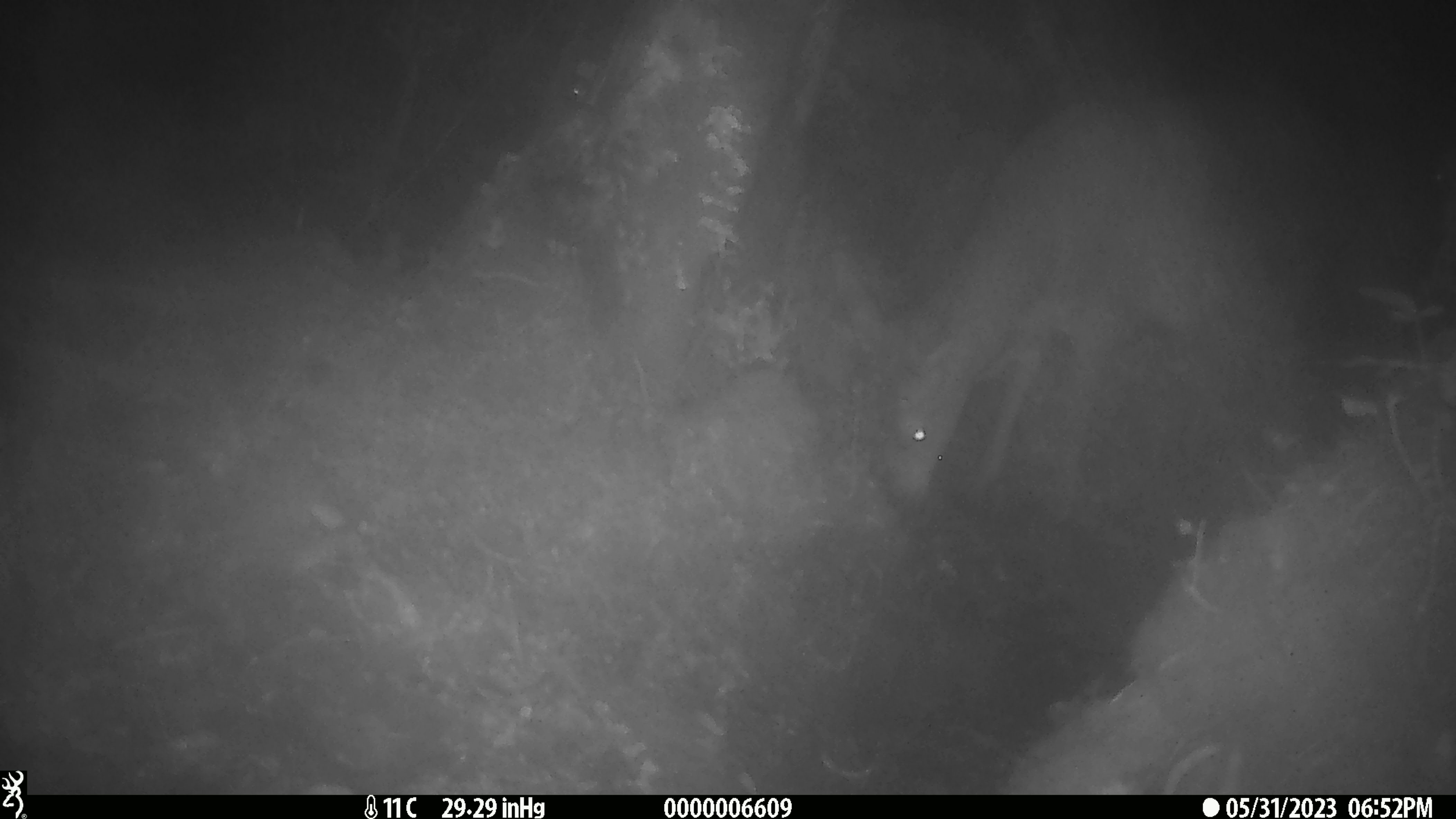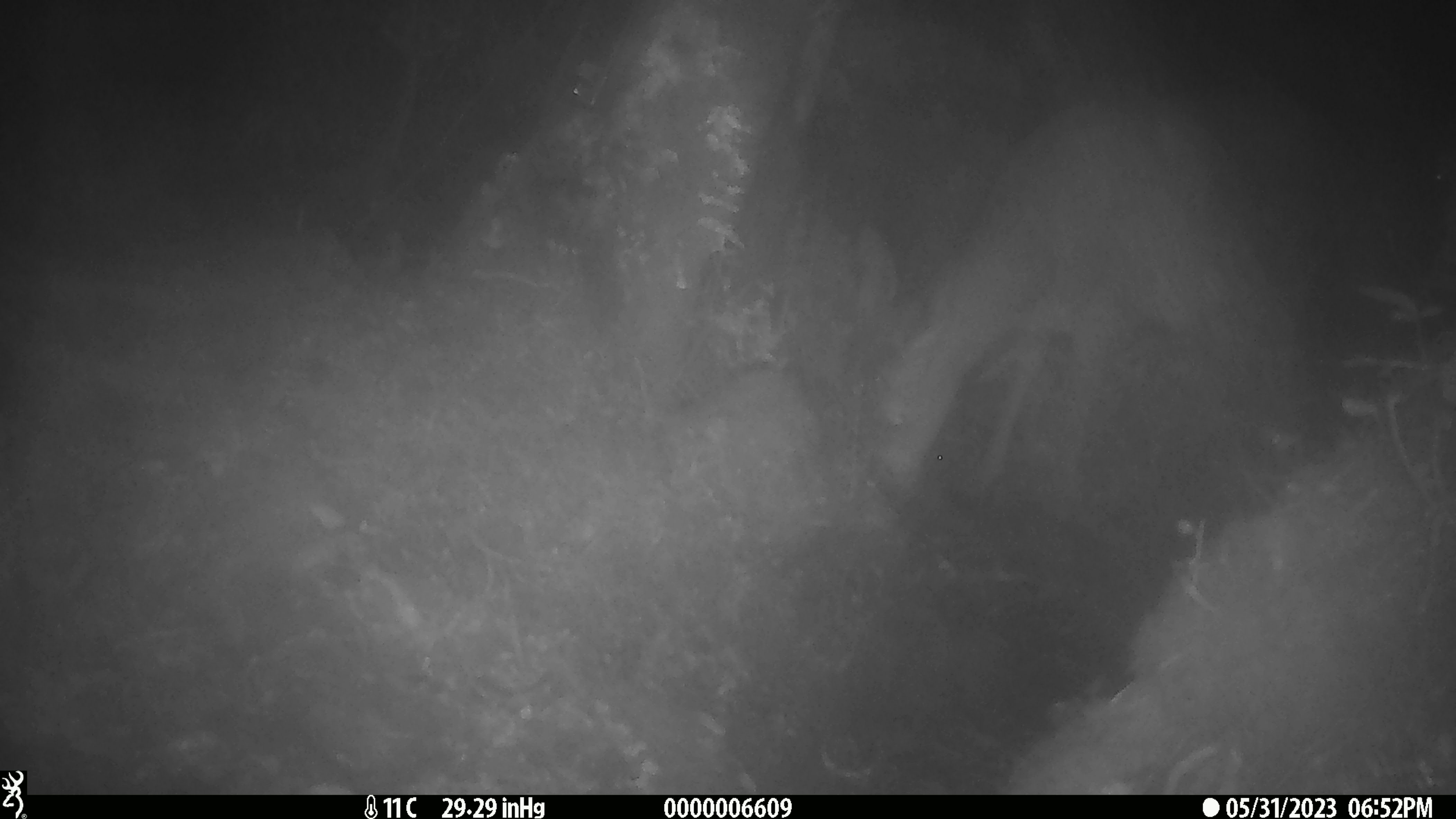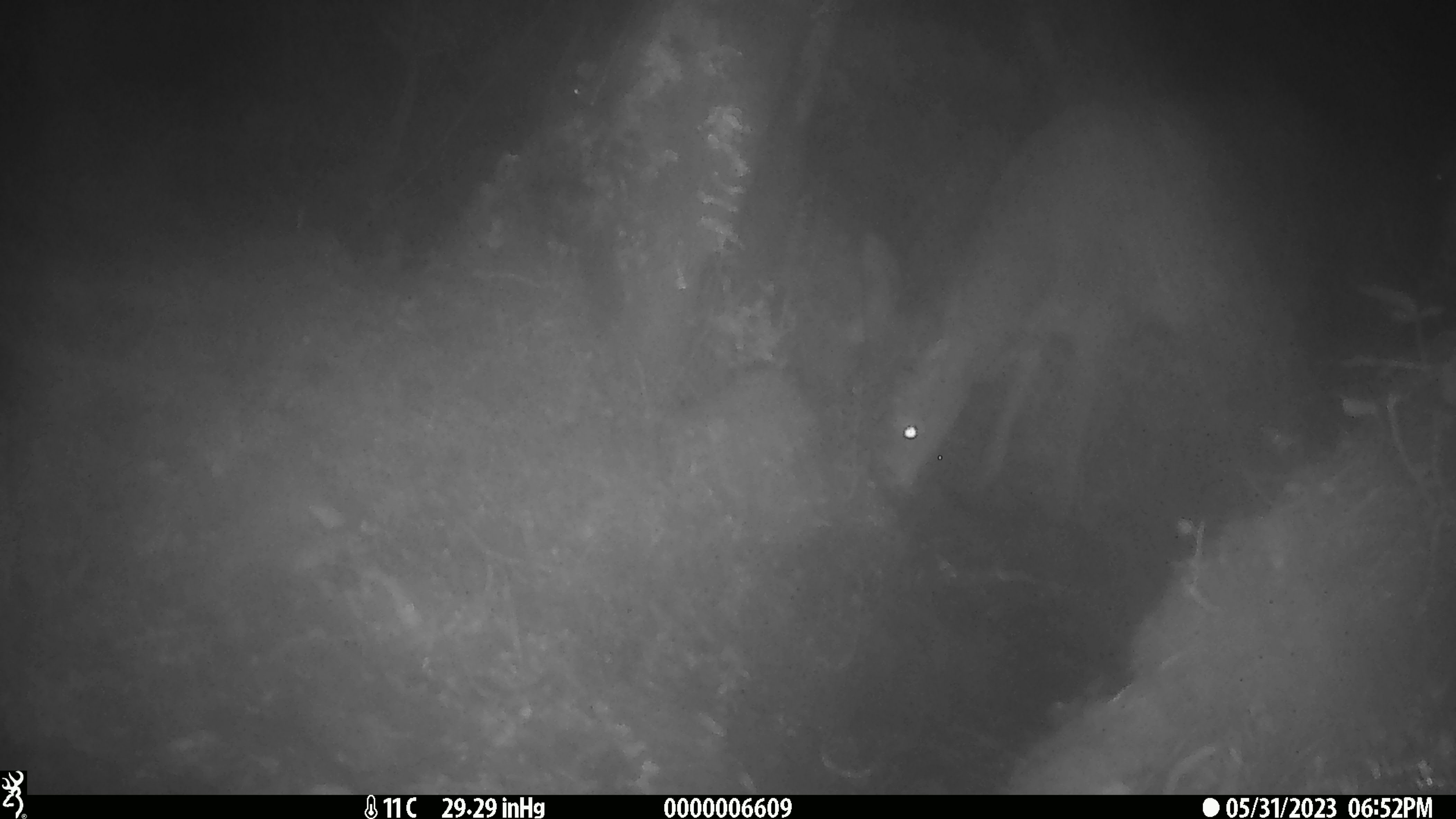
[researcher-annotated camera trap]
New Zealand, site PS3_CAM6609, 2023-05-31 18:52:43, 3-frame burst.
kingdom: Animalia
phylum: Chordata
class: Mammalia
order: Artiodactyla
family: Cervidae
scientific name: Cervidae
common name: deer